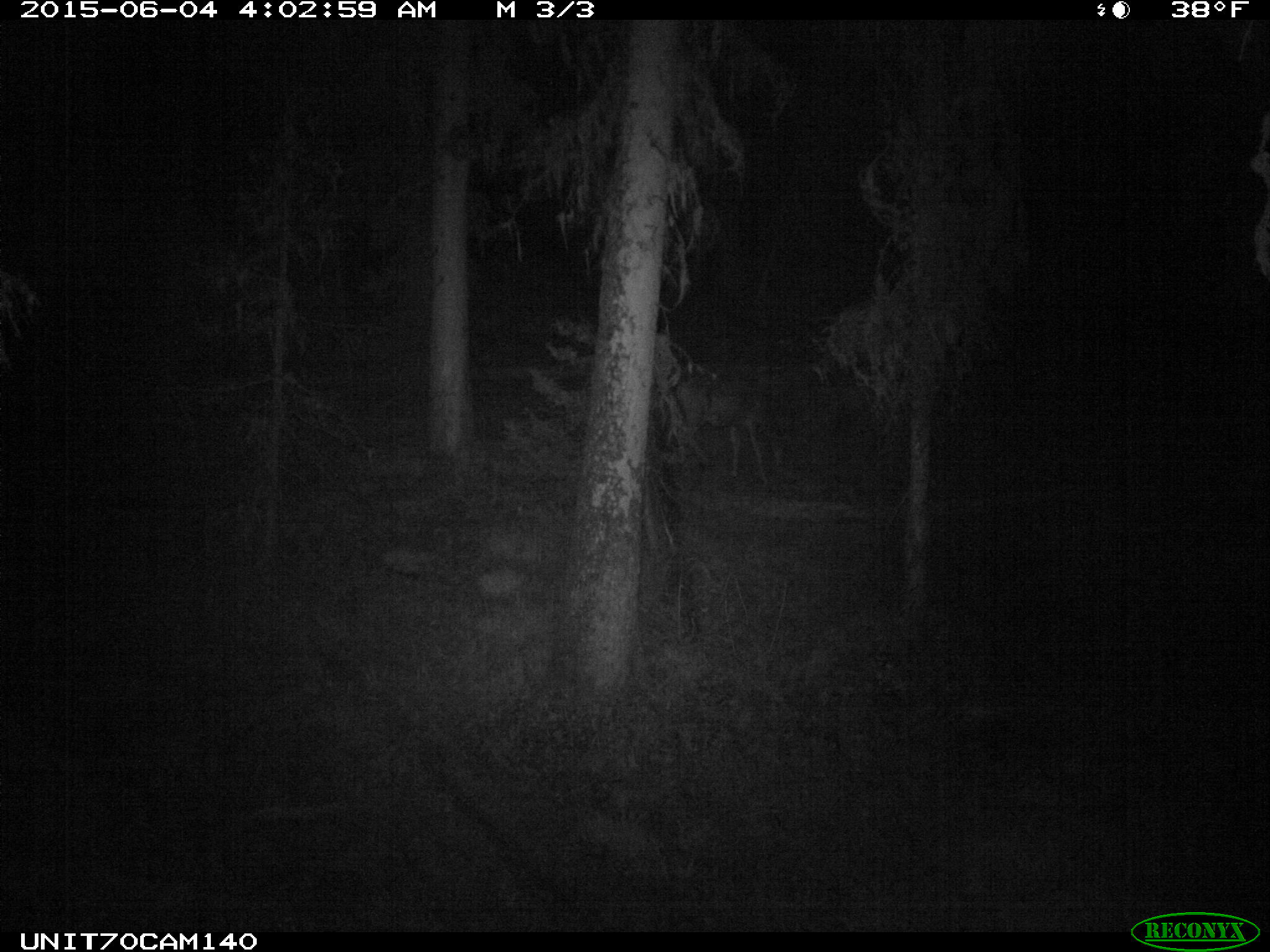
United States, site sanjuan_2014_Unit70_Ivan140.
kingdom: Animalia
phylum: Chordata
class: Mammalia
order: Artiodactyla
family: Cervidae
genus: Odocoileus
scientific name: Odocoileus hemionus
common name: mule deer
Odocoileus hemionus (mule deer).